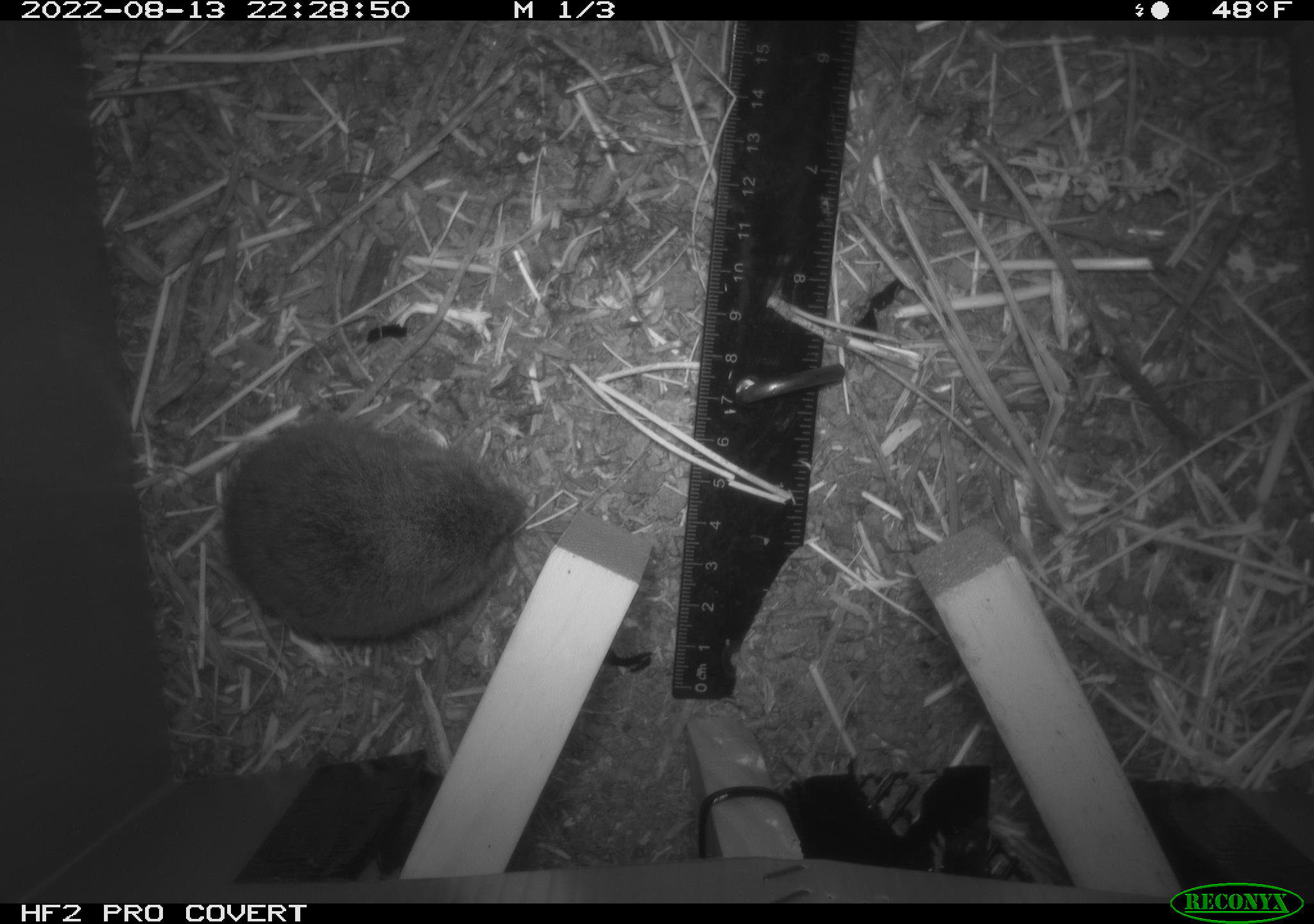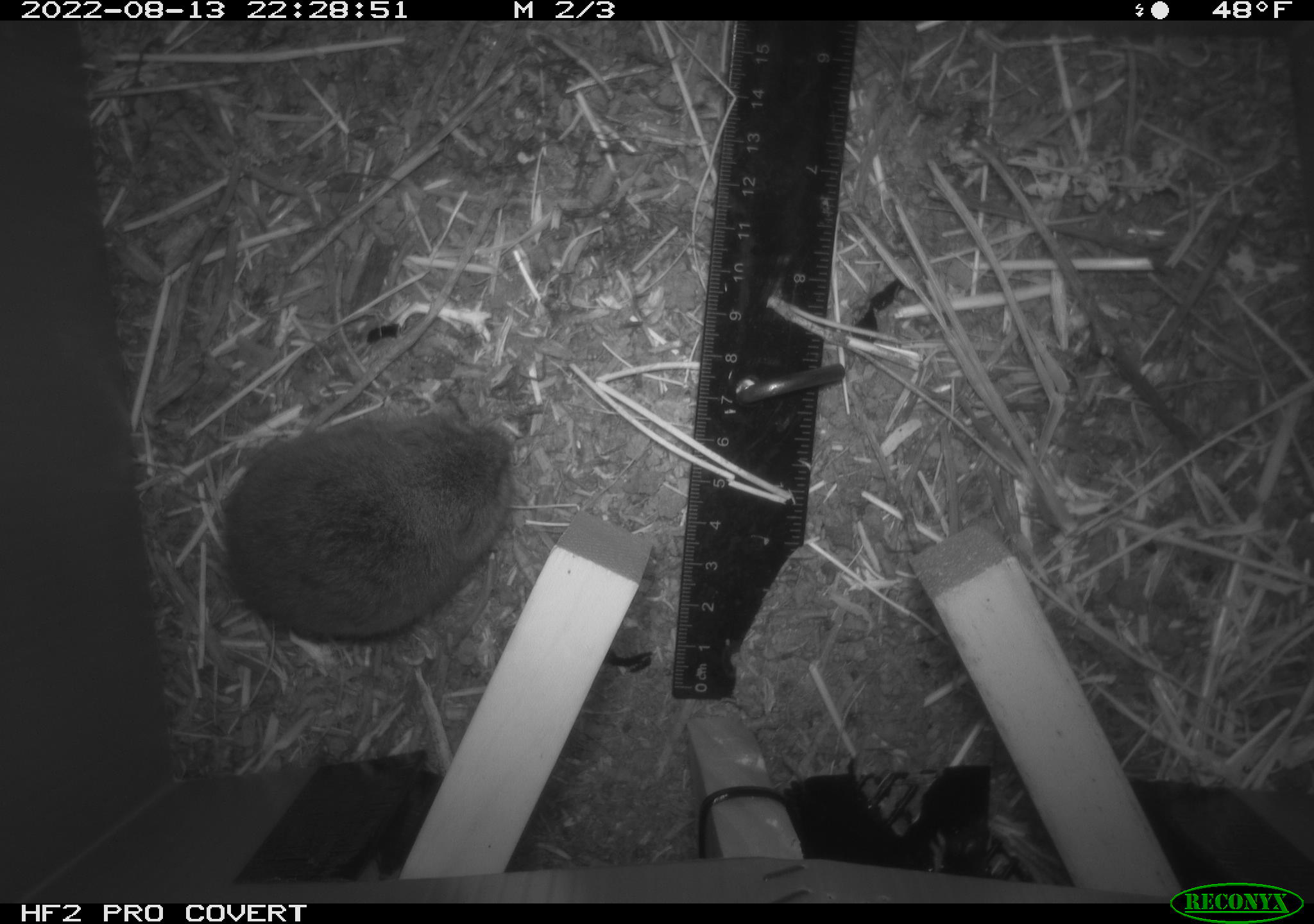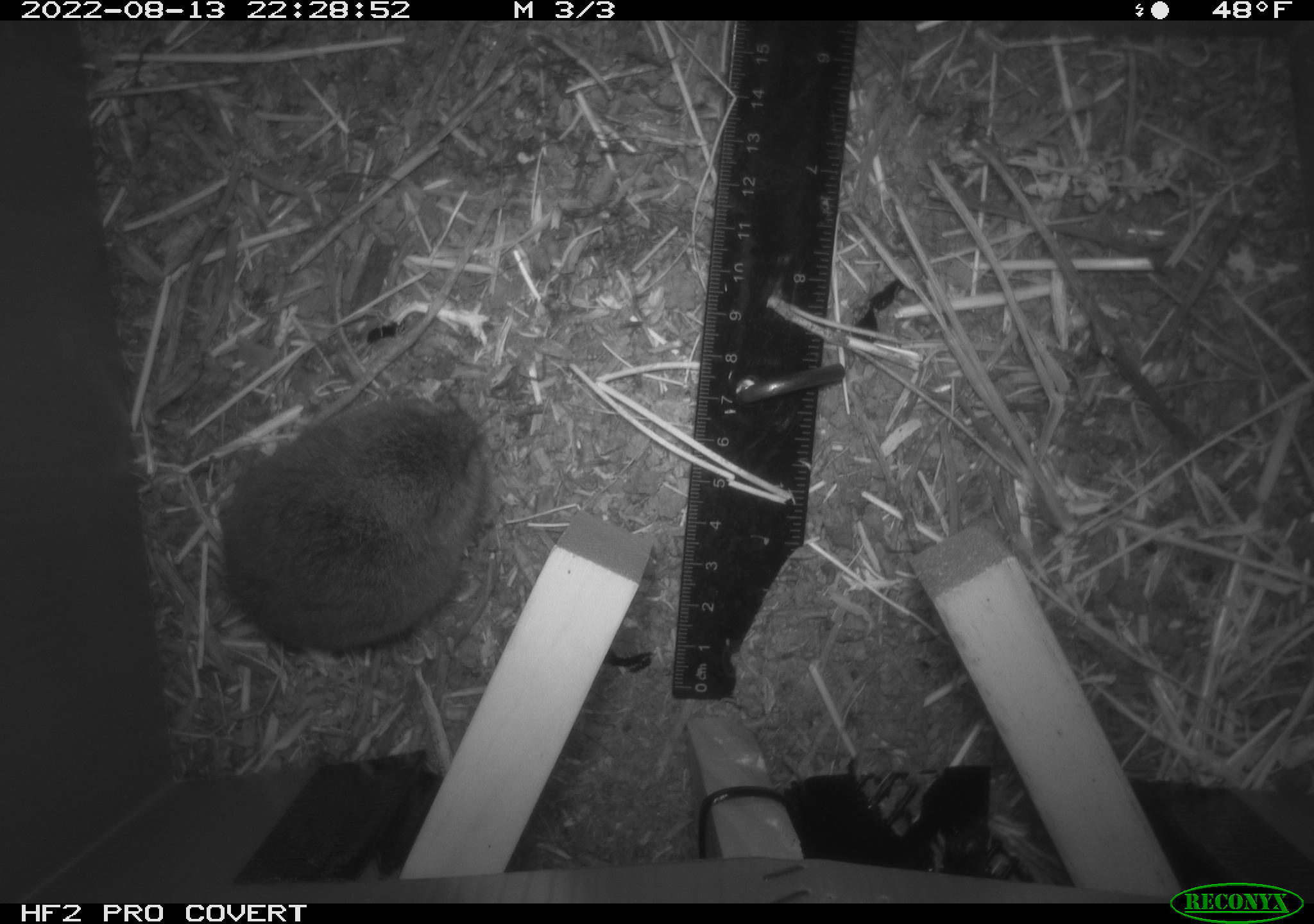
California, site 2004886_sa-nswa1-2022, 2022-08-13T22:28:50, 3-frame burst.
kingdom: Animalia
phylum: Chordata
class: Mammalia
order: Rodentia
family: Cricetidae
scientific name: Cricetidae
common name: hamsters, voles, lemmings, and allies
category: cricetidae family